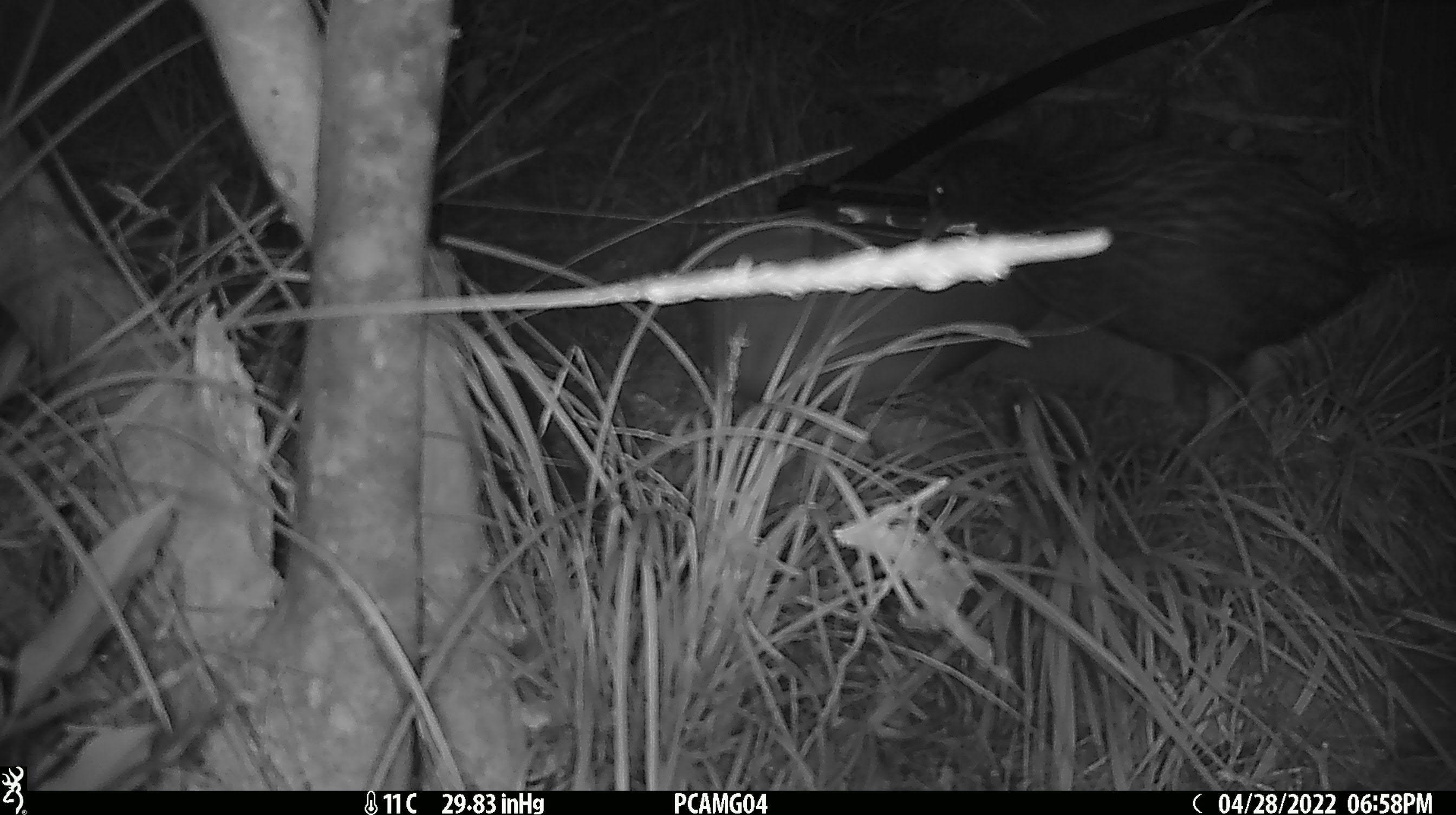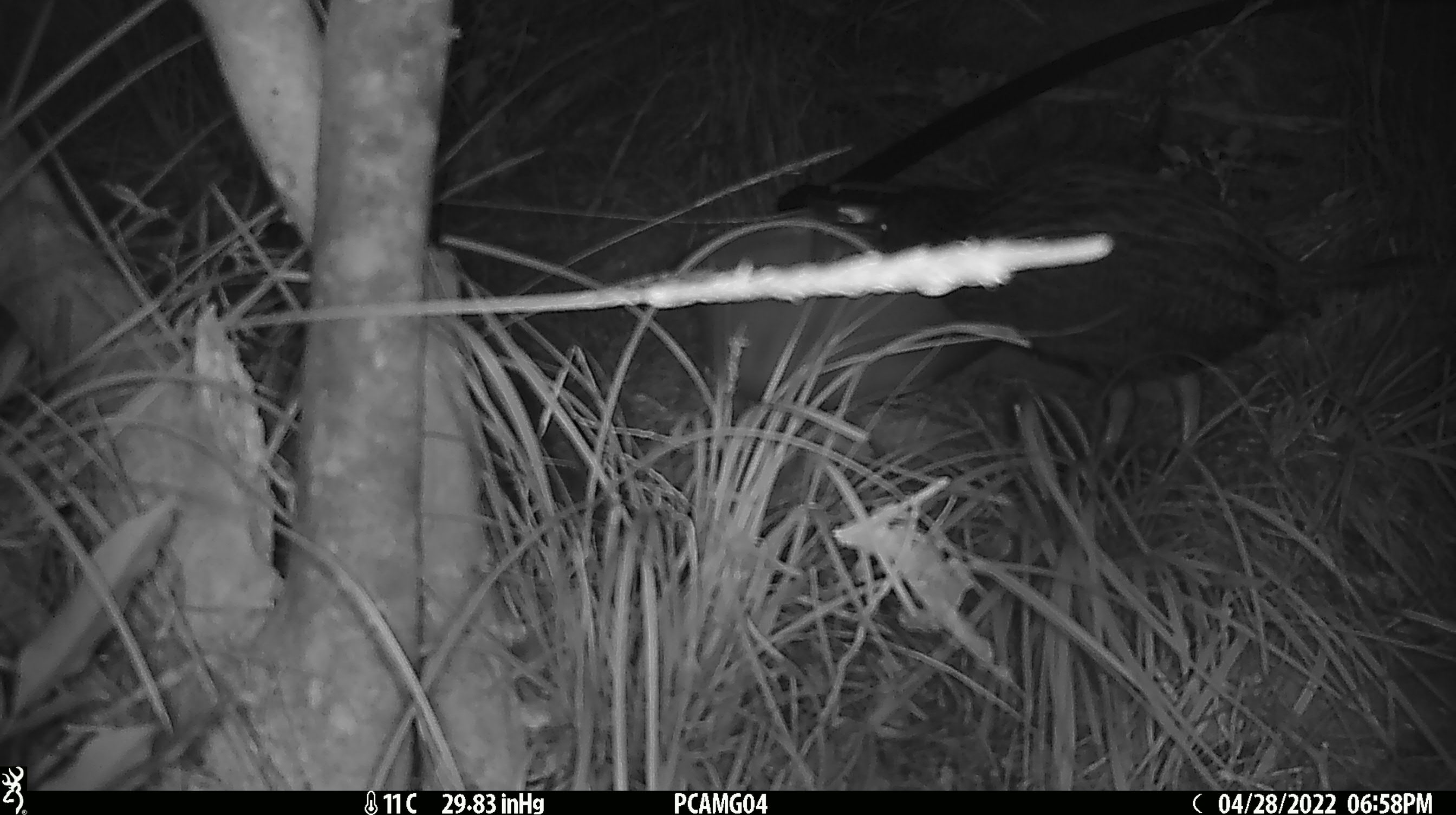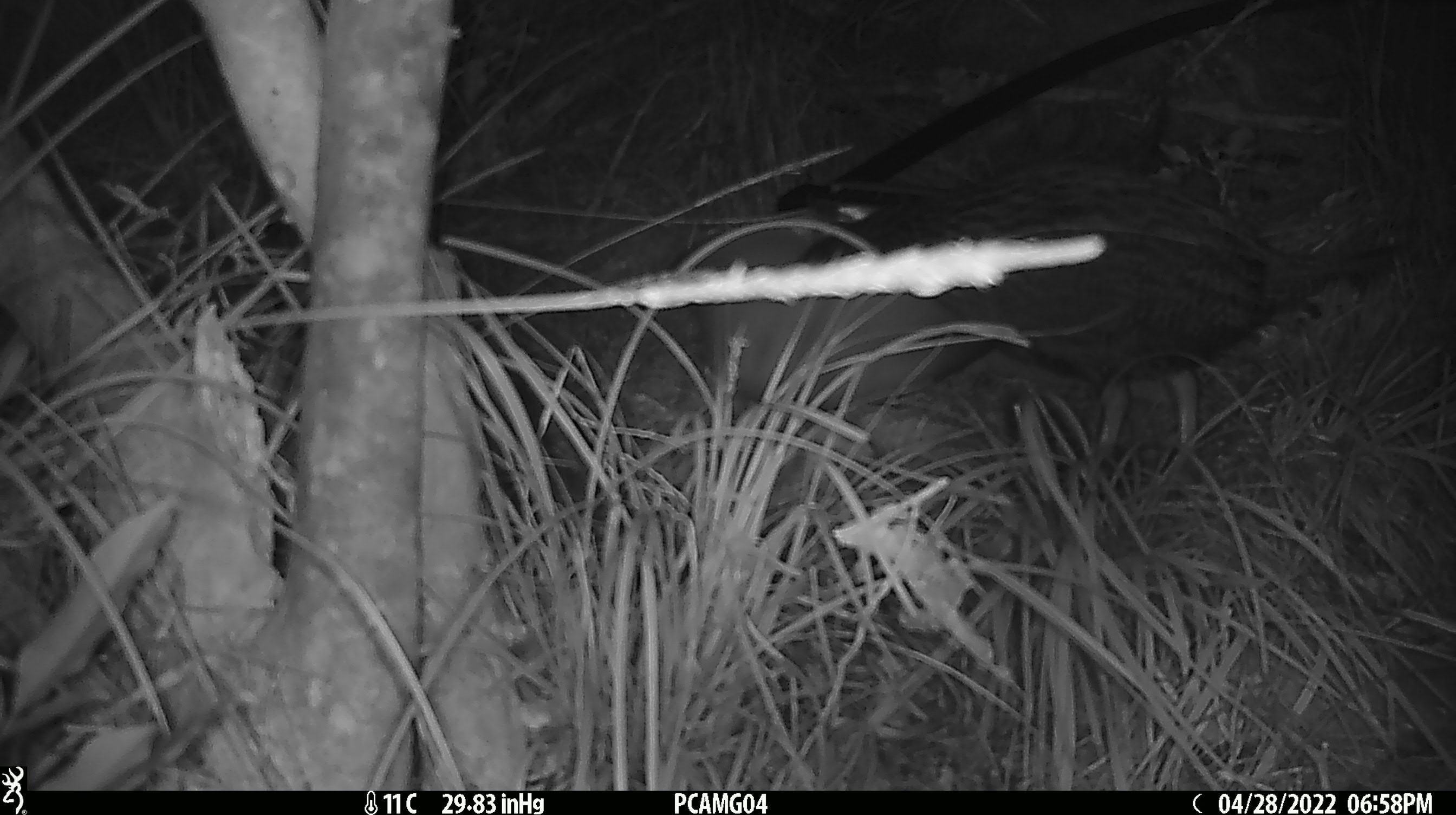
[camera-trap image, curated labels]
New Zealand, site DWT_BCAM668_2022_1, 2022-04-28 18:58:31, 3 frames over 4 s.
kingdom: Animalia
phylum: Chordata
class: Aves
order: Gruiformes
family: Rallidae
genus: Gallirallus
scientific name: Gallirallus australis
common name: weka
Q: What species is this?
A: Weka (Gallirallus australis).